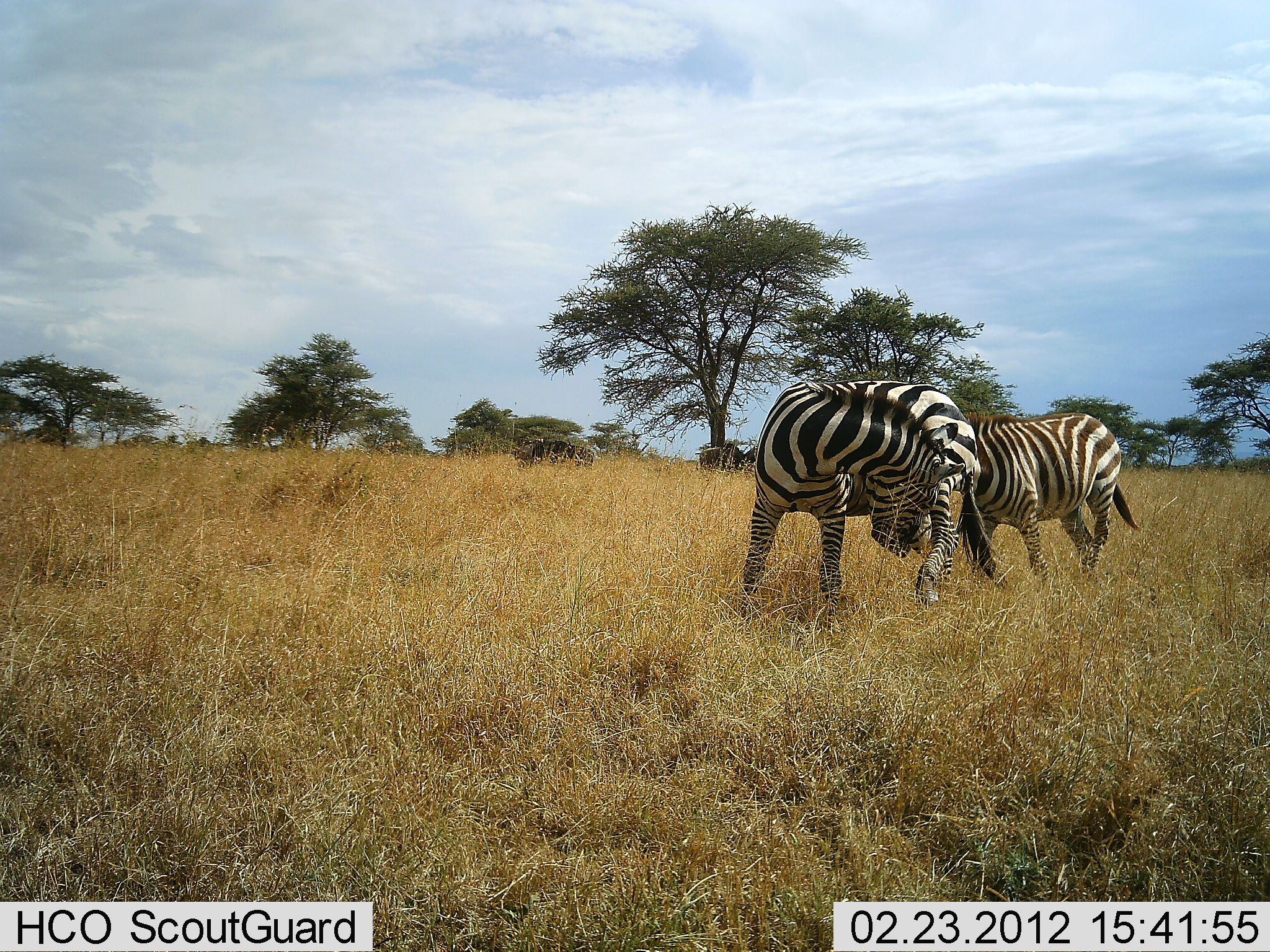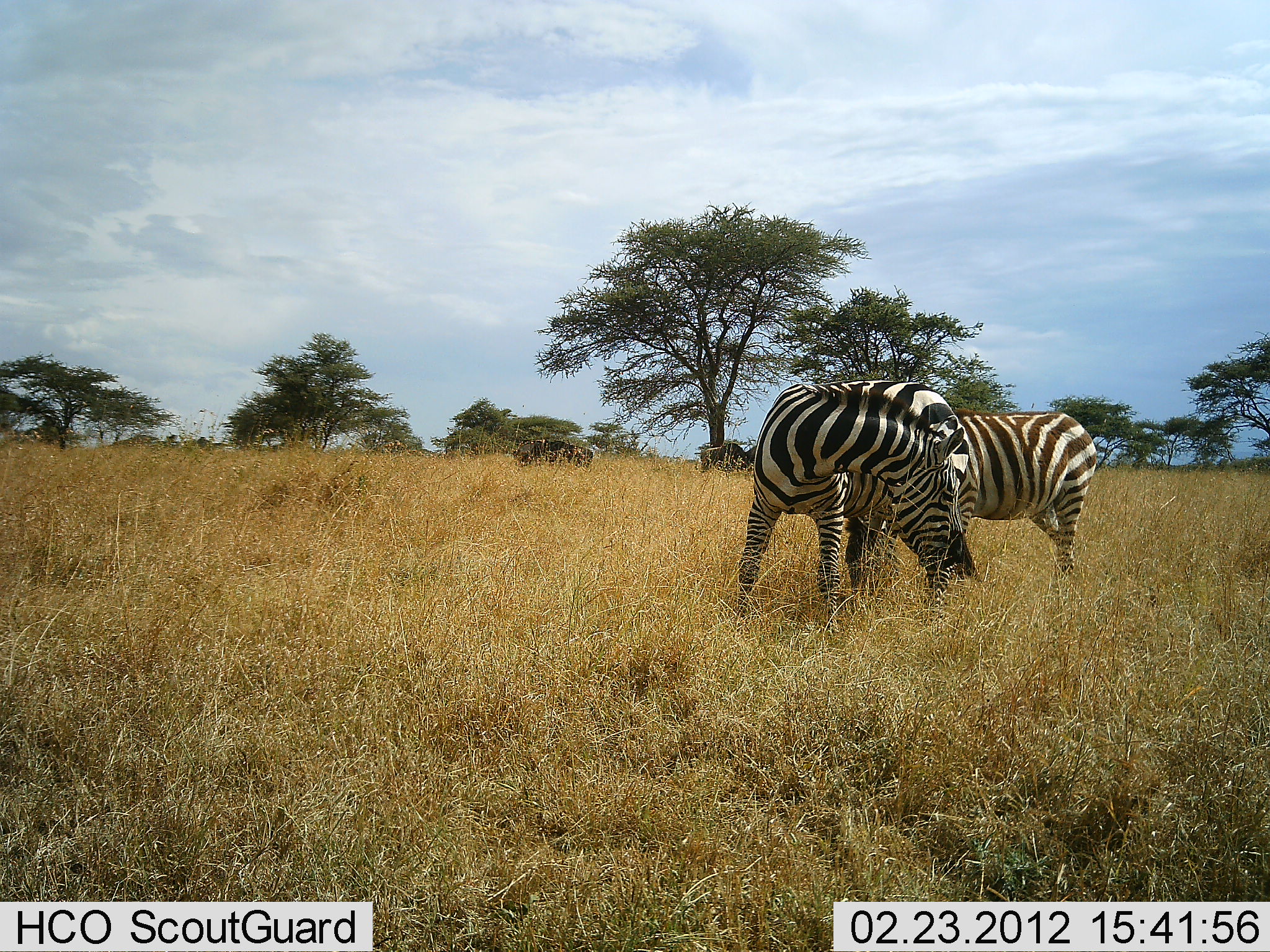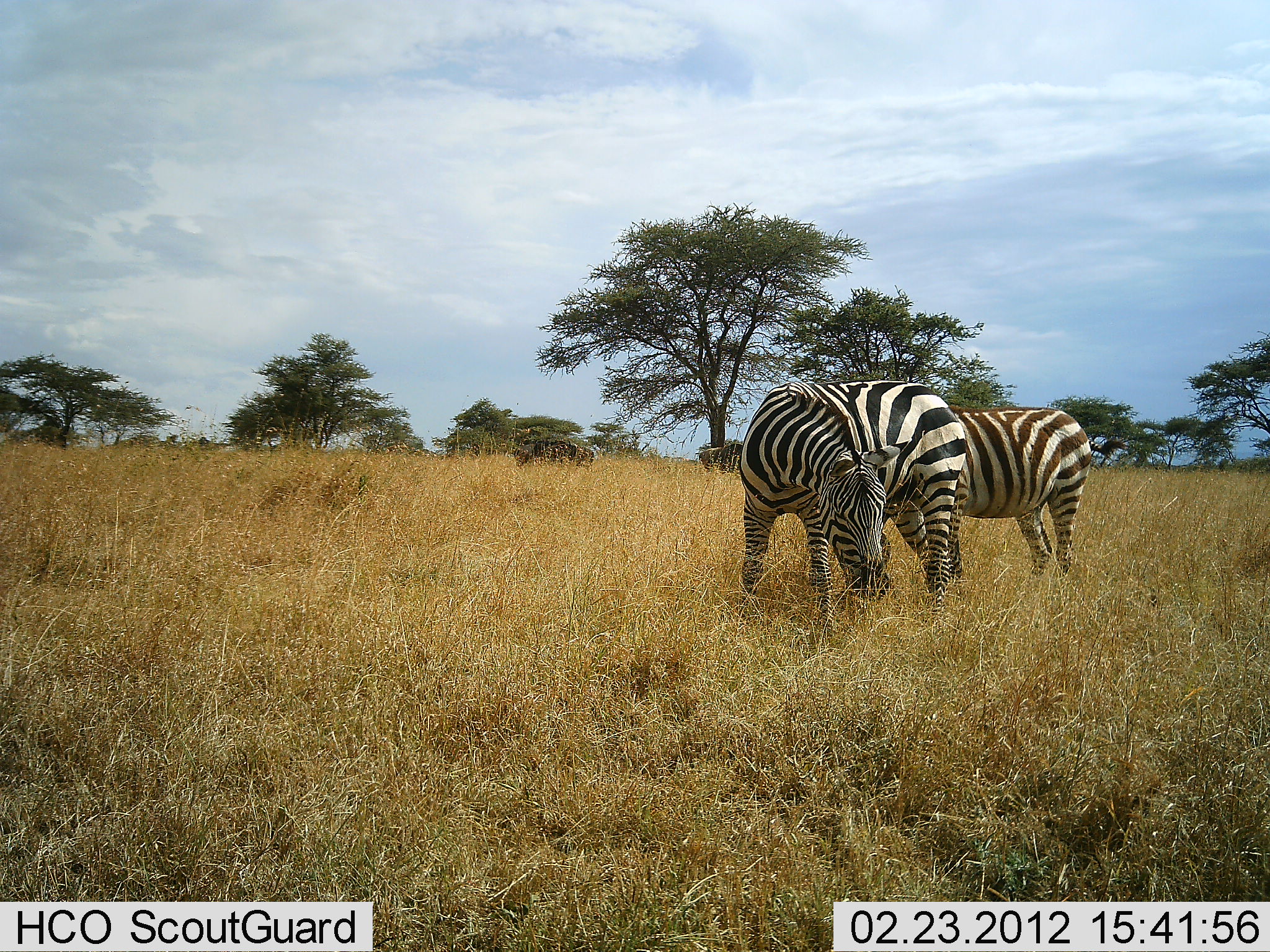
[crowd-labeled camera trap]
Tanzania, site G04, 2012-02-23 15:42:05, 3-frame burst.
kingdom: Animalia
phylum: Chordata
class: Mammalia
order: Perissodactyla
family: Equidae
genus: Equus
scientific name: Equus quagga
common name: plains zebra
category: zebra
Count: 2.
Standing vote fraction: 75%.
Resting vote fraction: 0%.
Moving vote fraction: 25%.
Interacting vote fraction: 11%.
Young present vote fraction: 4%.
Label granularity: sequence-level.